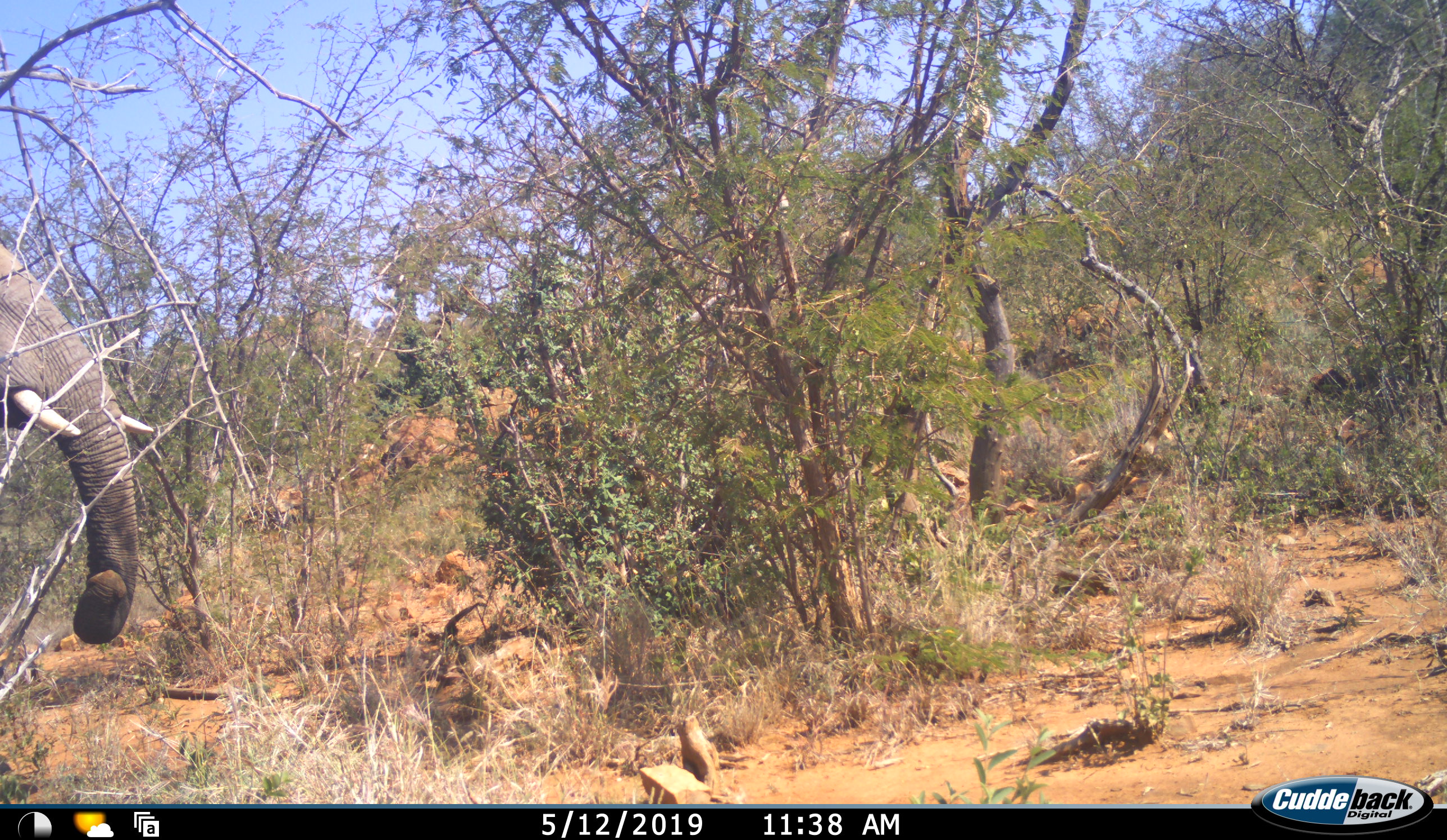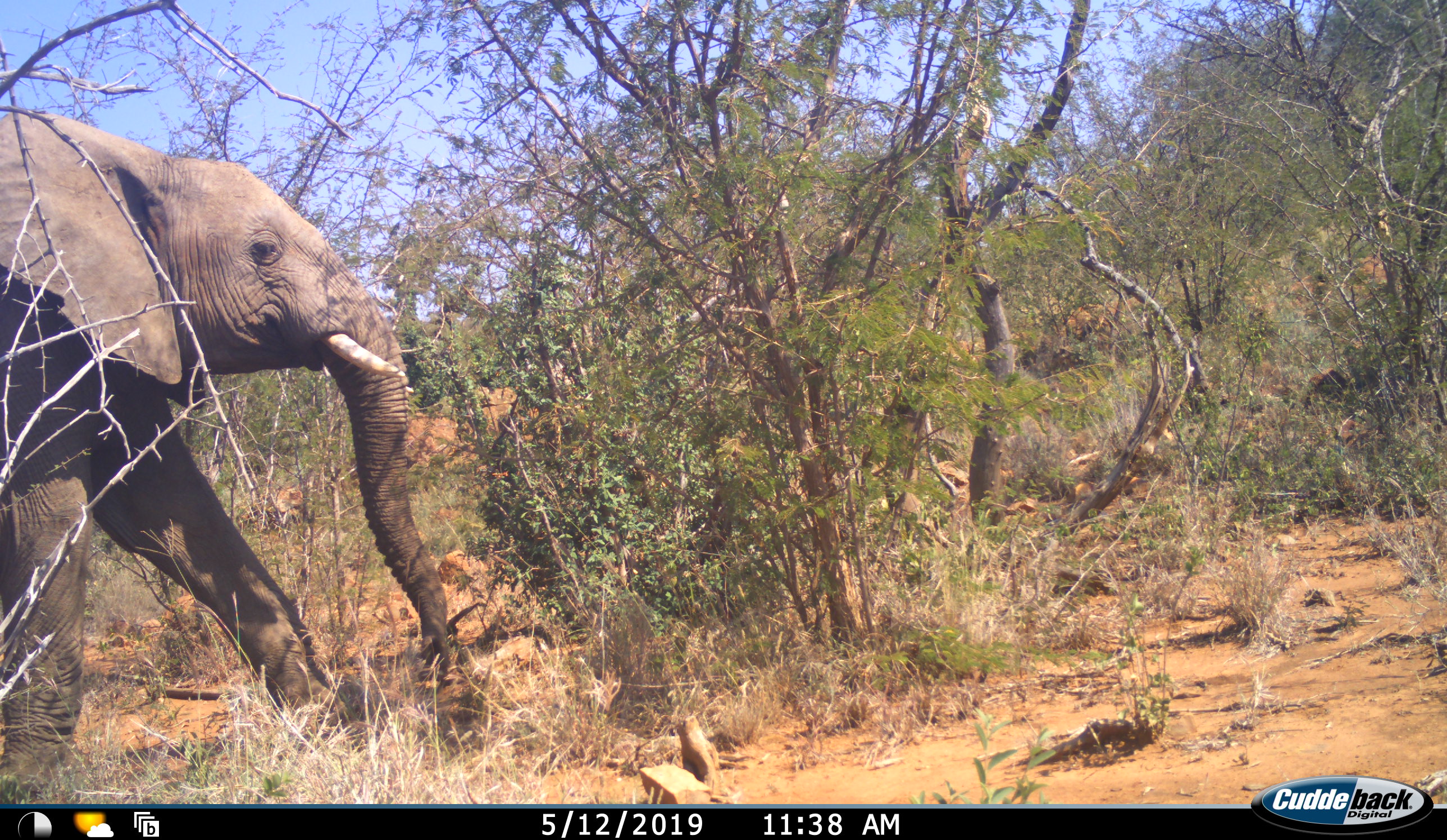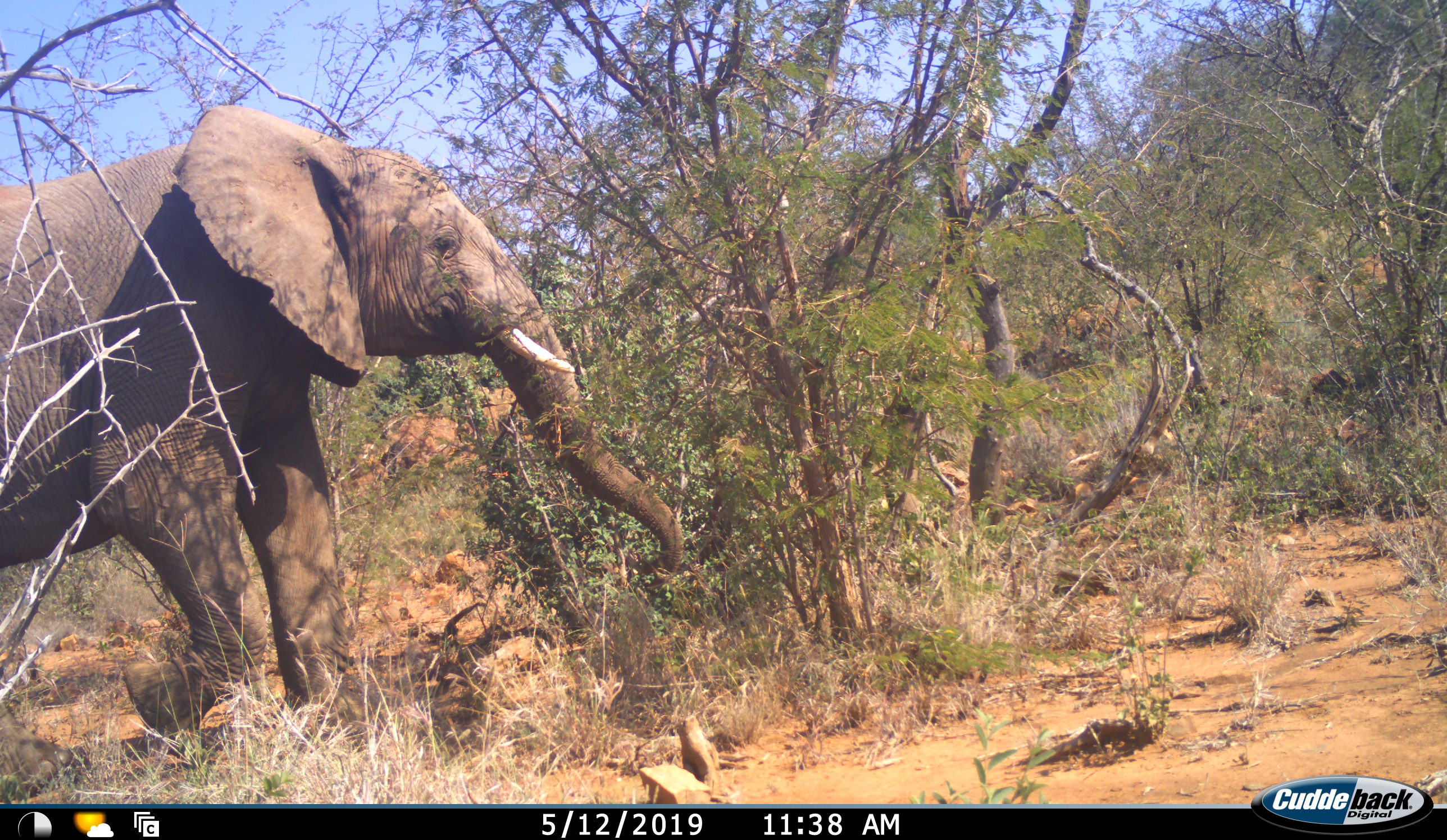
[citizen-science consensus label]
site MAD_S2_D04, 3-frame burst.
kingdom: Animalia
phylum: Chordata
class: Mammalia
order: Proboscidea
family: Elephantidae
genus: Loxodonta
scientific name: Loxodonta africana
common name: african bush elephant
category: elephant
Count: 1.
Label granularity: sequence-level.